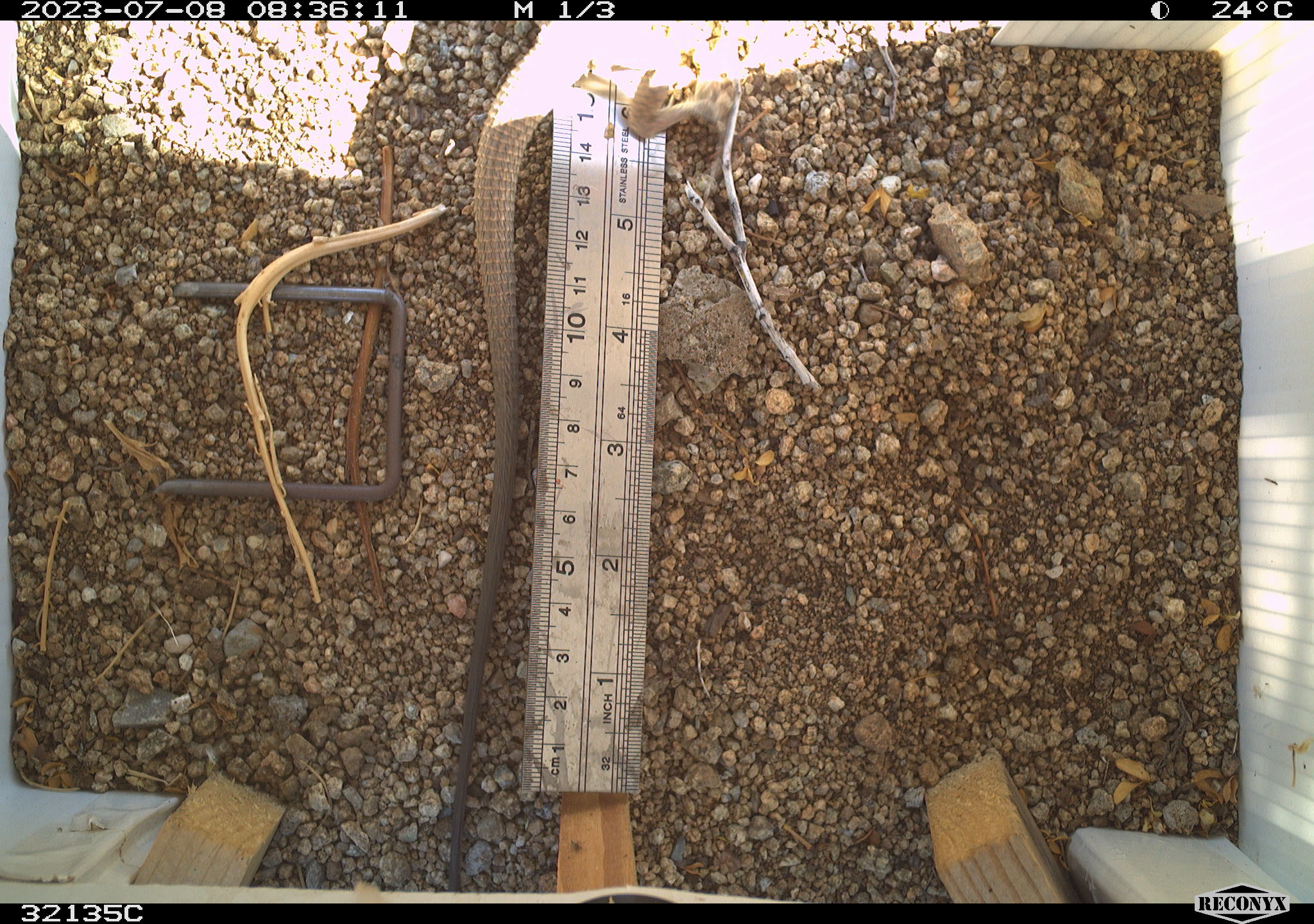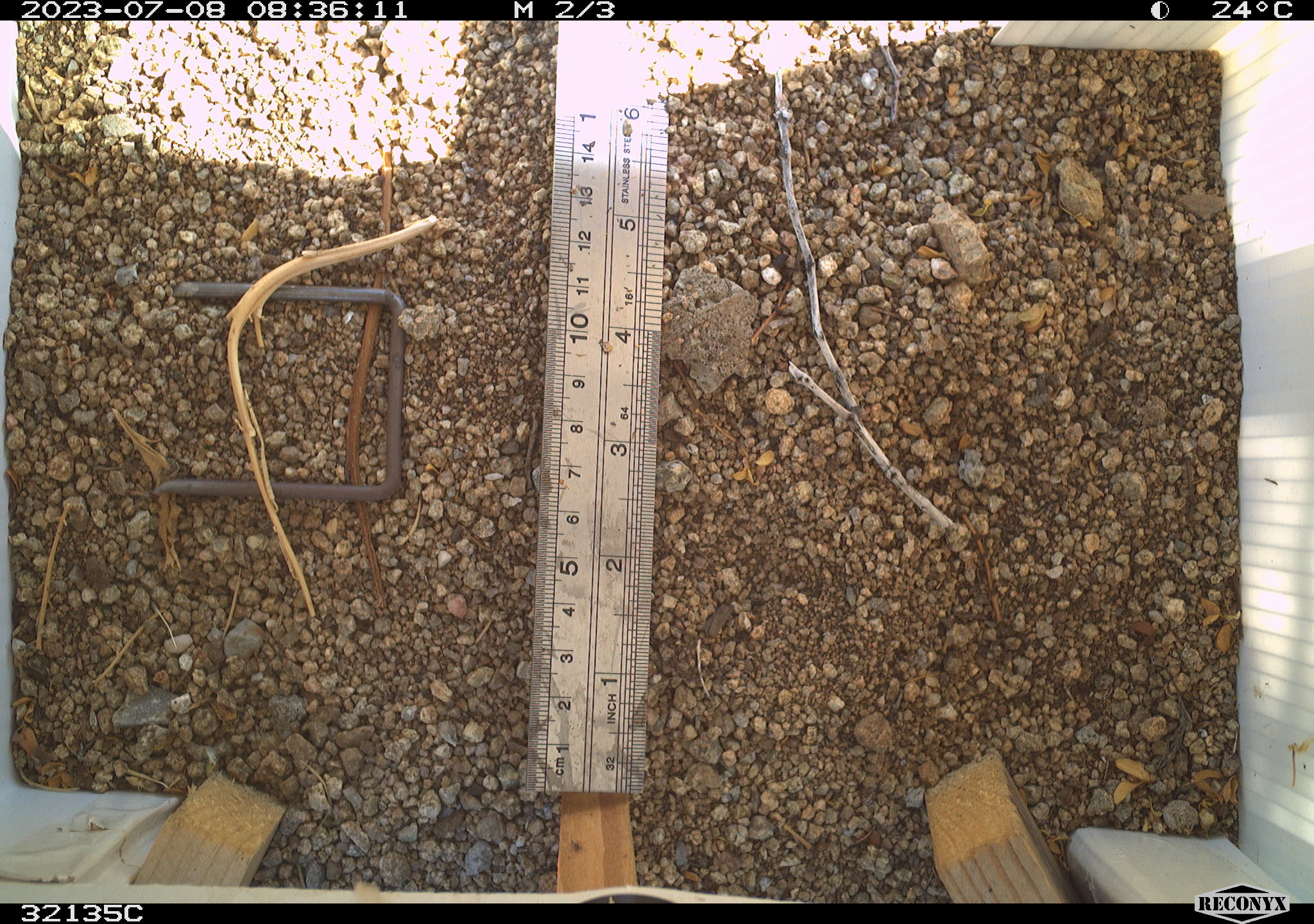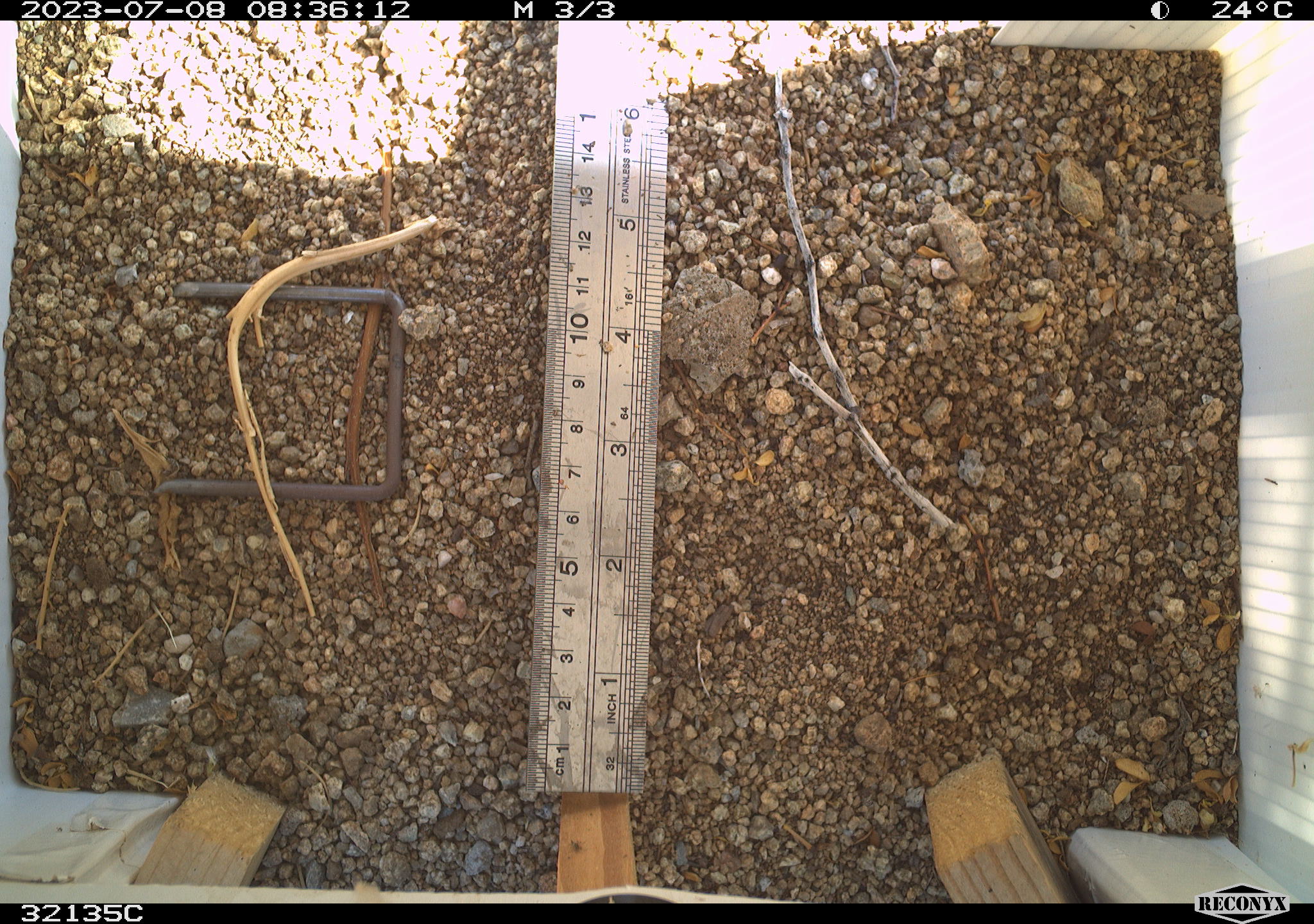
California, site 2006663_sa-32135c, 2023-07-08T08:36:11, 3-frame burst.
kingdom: Animalia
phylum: Chordata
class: Reptilia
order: Squamata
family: Teiidae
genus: Aspidoscelis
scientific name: Aspidoscelis tigris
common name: western whiptail